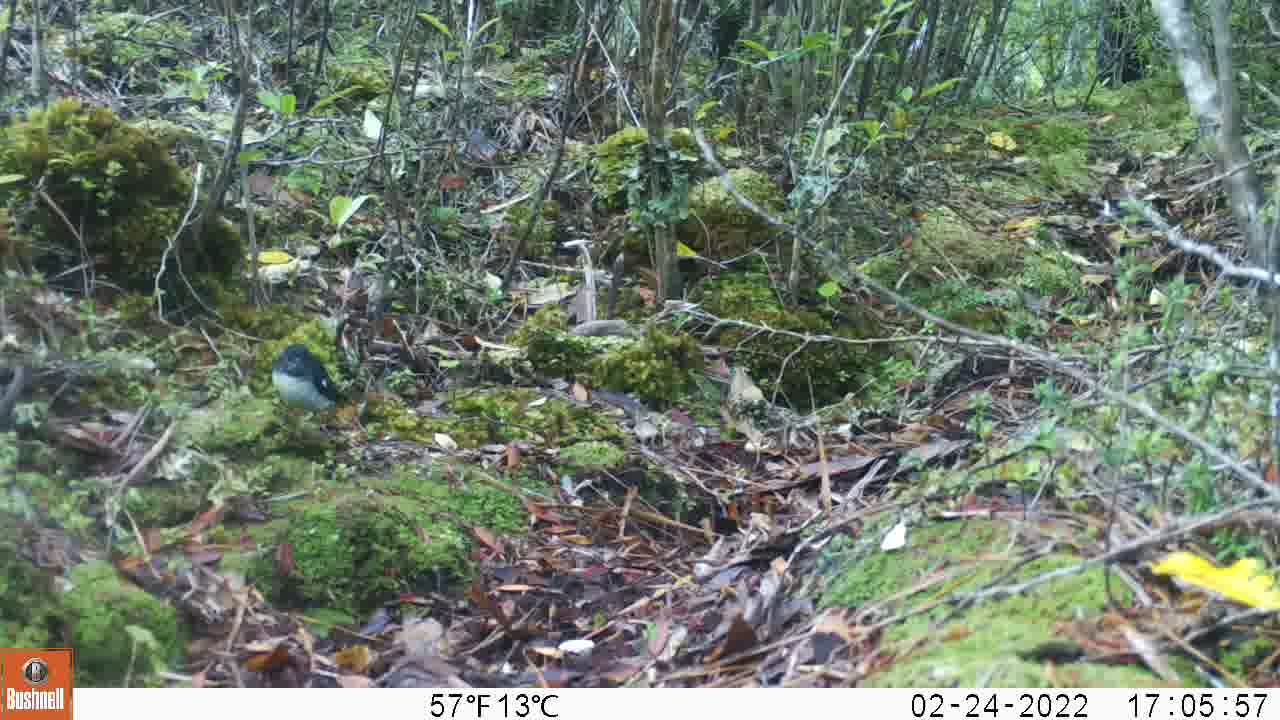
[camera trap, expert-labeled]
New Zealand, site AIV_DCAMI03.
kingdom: Animalia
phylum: Chordata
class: Aves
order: Passeriformes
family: Petroicidae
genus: Petroica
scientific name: Petroica macrocephala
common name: tomtit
Tomtit (Petroica macrocephala).